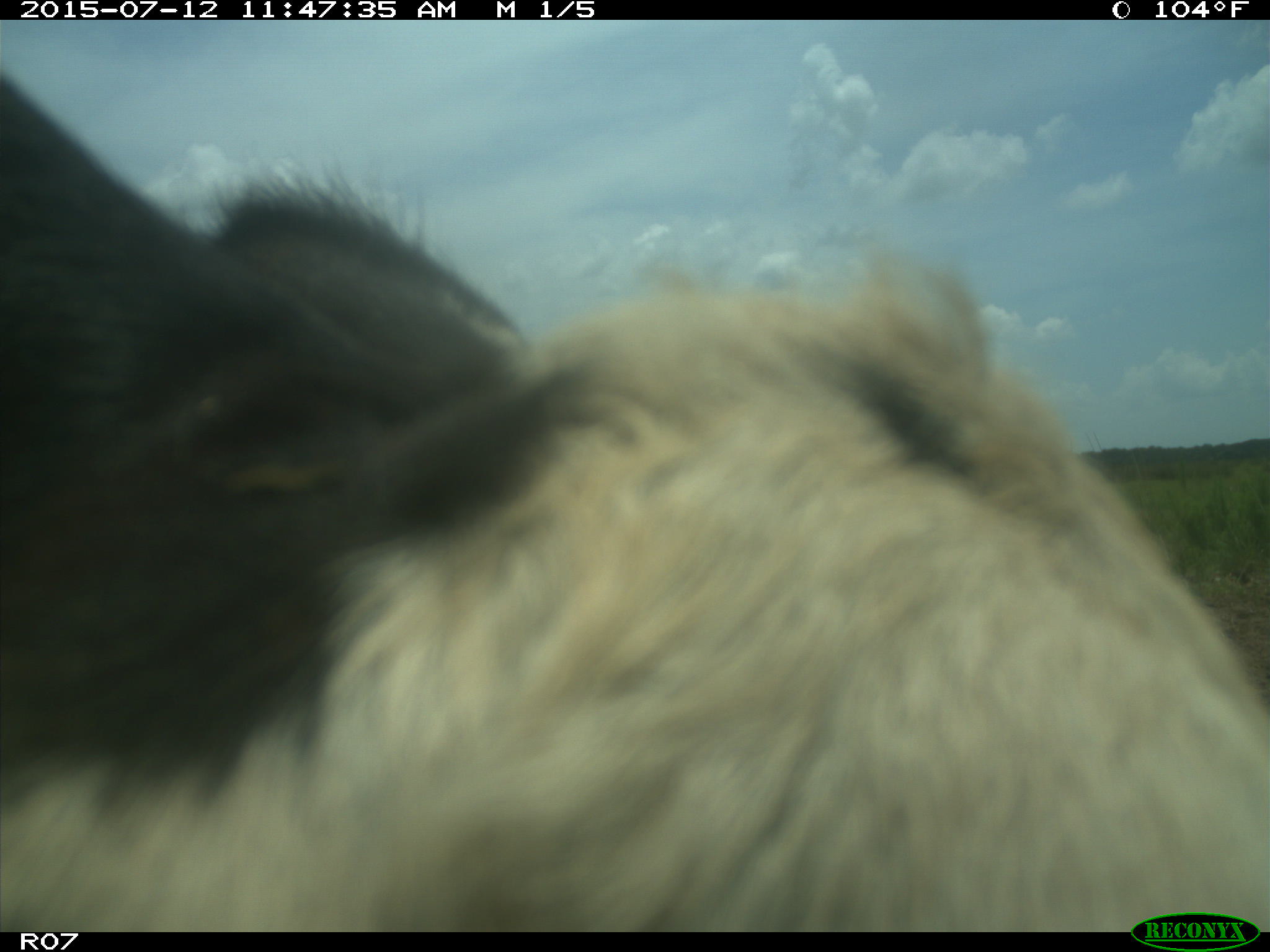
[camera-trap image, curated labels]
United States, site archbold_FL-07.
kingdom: Animalia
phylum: Chordata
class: Mammalia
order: Artiodactyla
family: Bovidae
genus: Bos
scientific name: Bos taurus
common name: domestic cow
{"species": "Bos taurus (domestic cow)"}